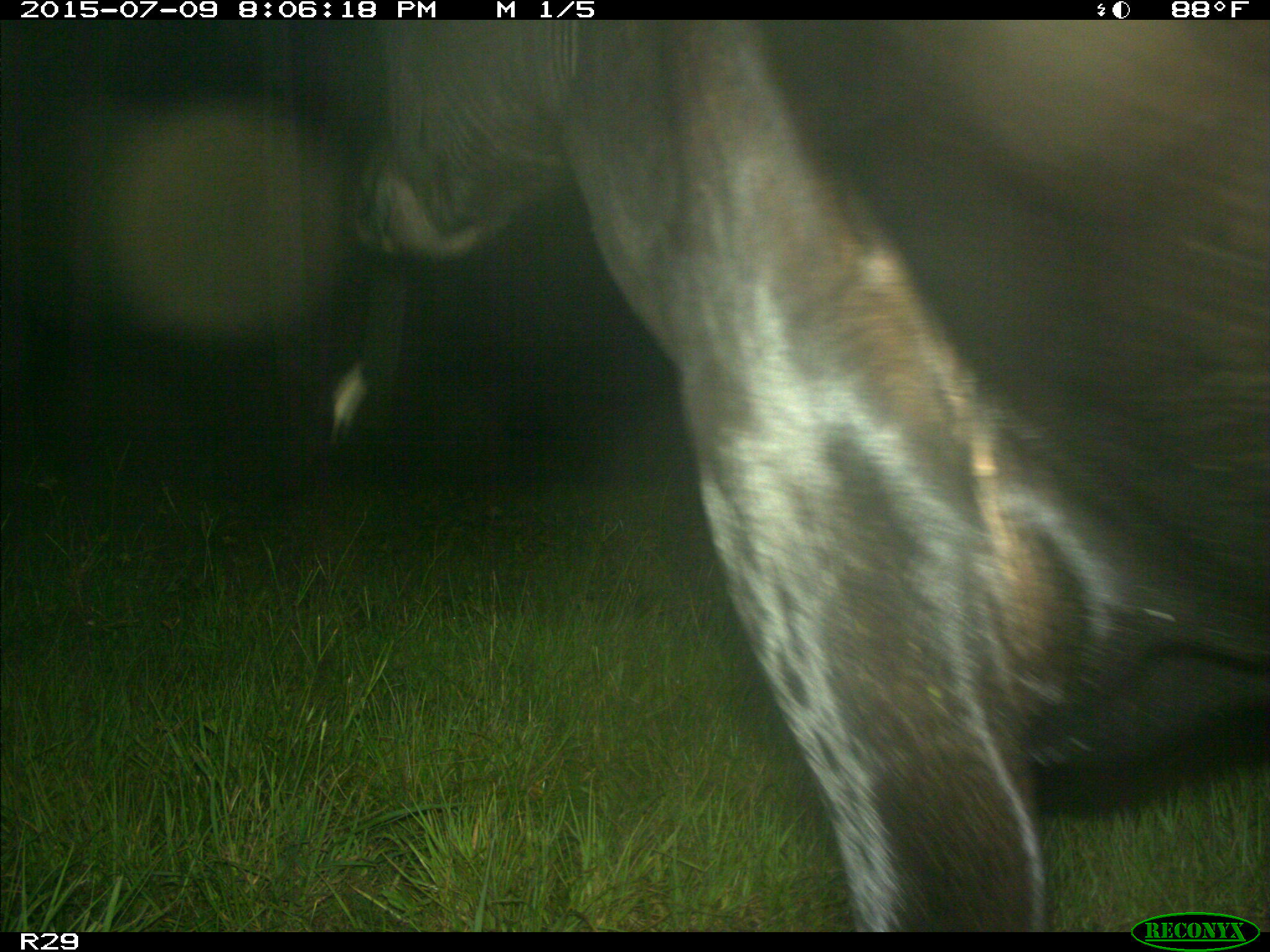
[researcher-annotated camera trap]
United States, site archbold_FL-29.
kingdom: Animalia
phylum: Chordata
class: Mammalia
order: Artiodactyla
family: Bovidae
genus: Bos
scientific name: Bos taurus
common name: domestic cow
Bos taurus (domestic cow).